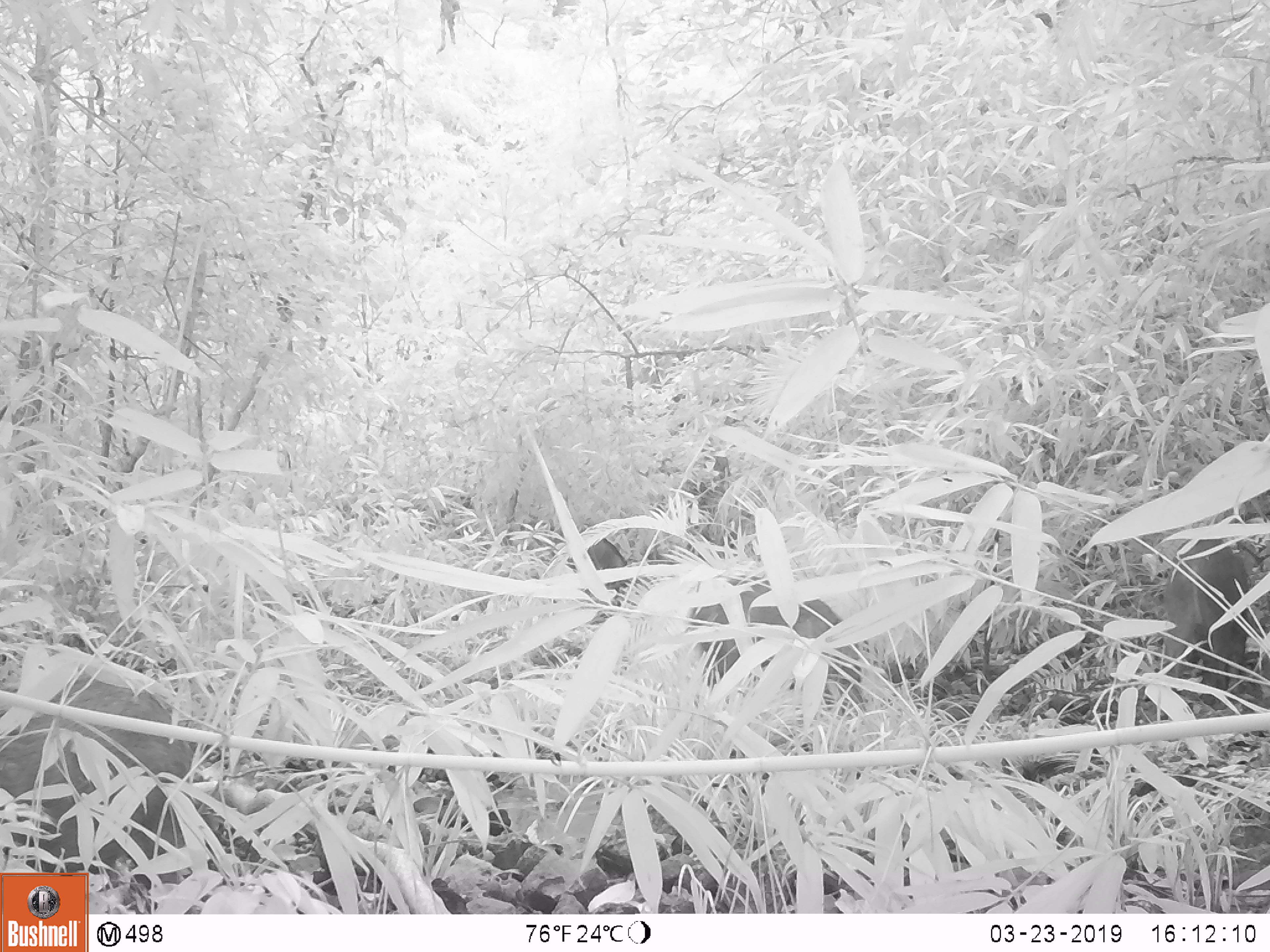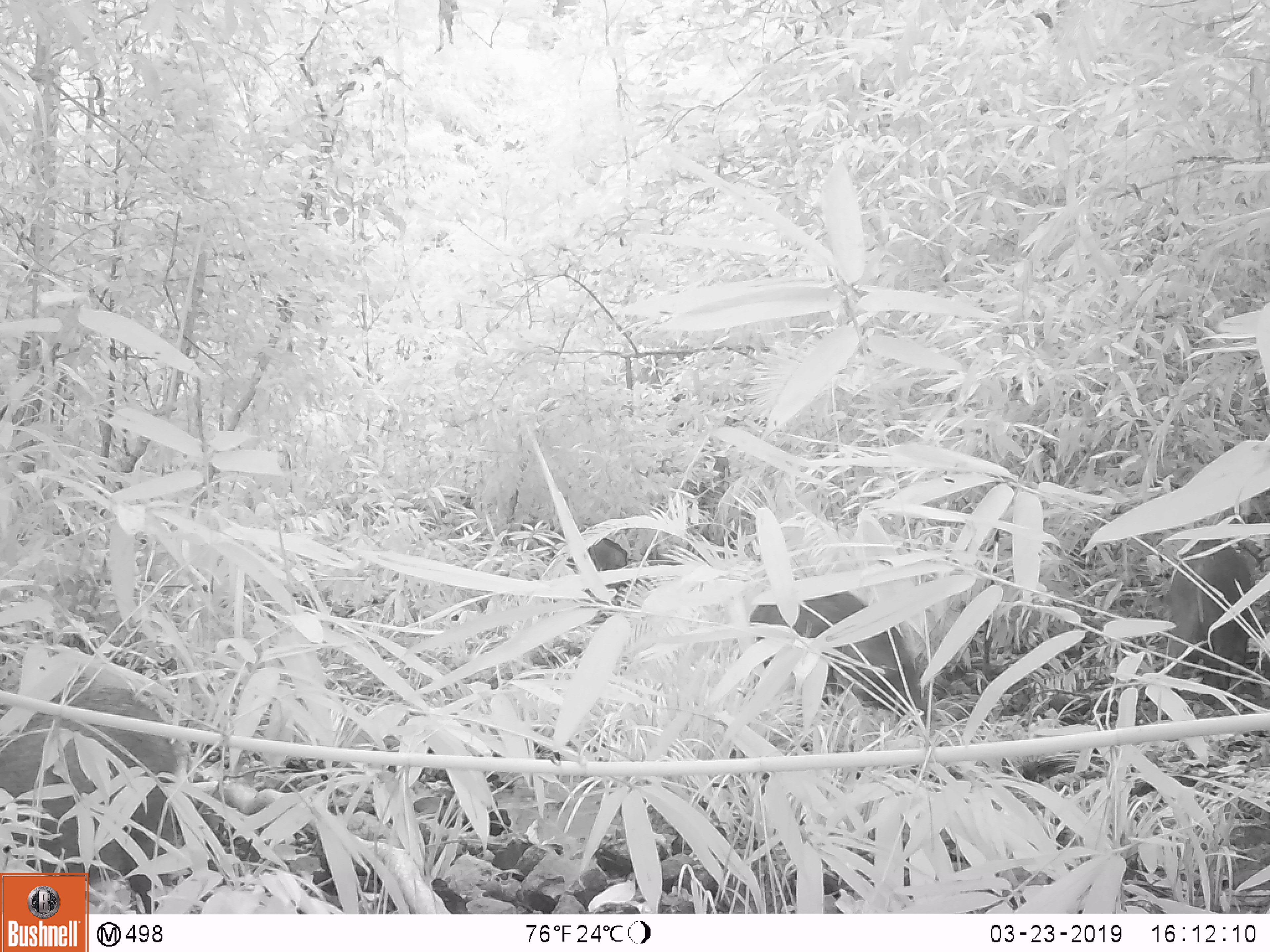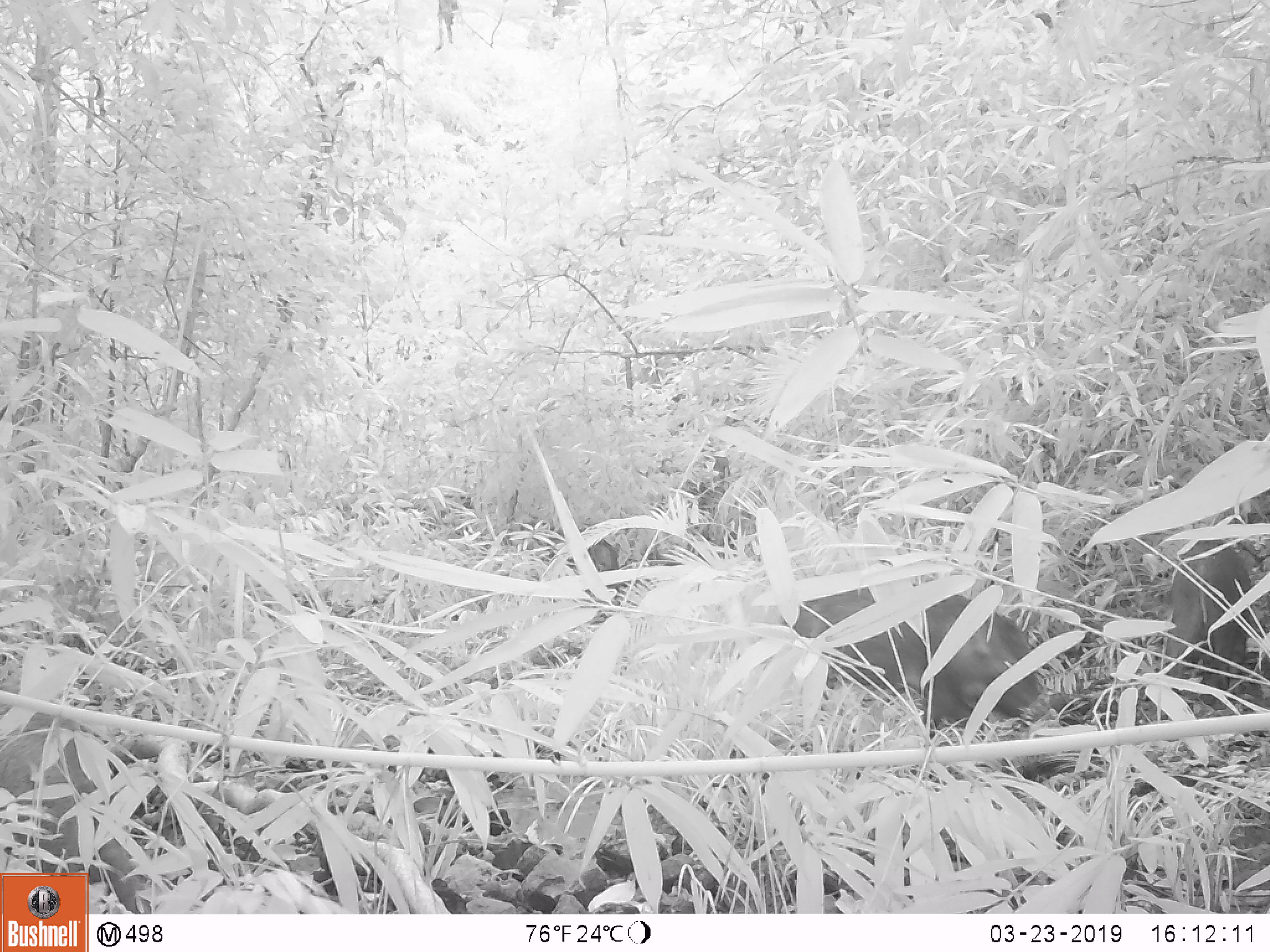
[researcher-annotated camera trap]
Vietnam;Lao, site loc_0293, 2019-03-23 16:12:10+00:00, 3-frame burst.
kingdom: Animalia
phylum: Chordata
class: Mammalia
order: Artiodactyla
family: Suidae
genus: Sus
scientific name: Sus scrofa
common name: eurasian wild pig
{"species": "eurasian wild pig (Sus scrofa)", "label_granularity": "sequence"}